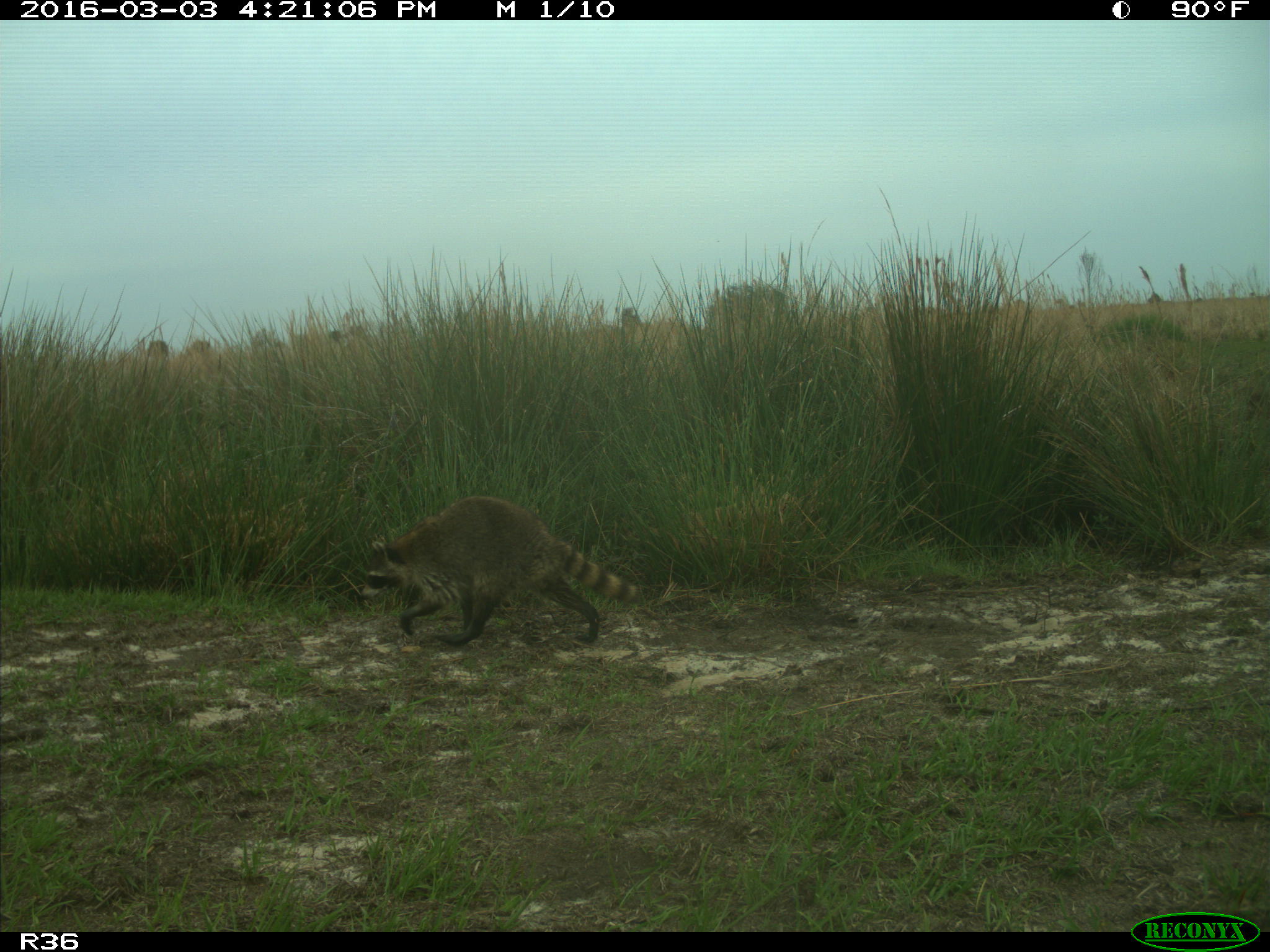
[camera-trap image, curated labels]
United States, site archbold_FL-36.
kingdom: Animalia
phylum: Chordata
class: Mammalia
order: Carnivora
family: Procyonidae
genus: Procyon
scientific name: Procyon lotor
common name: common raccoon